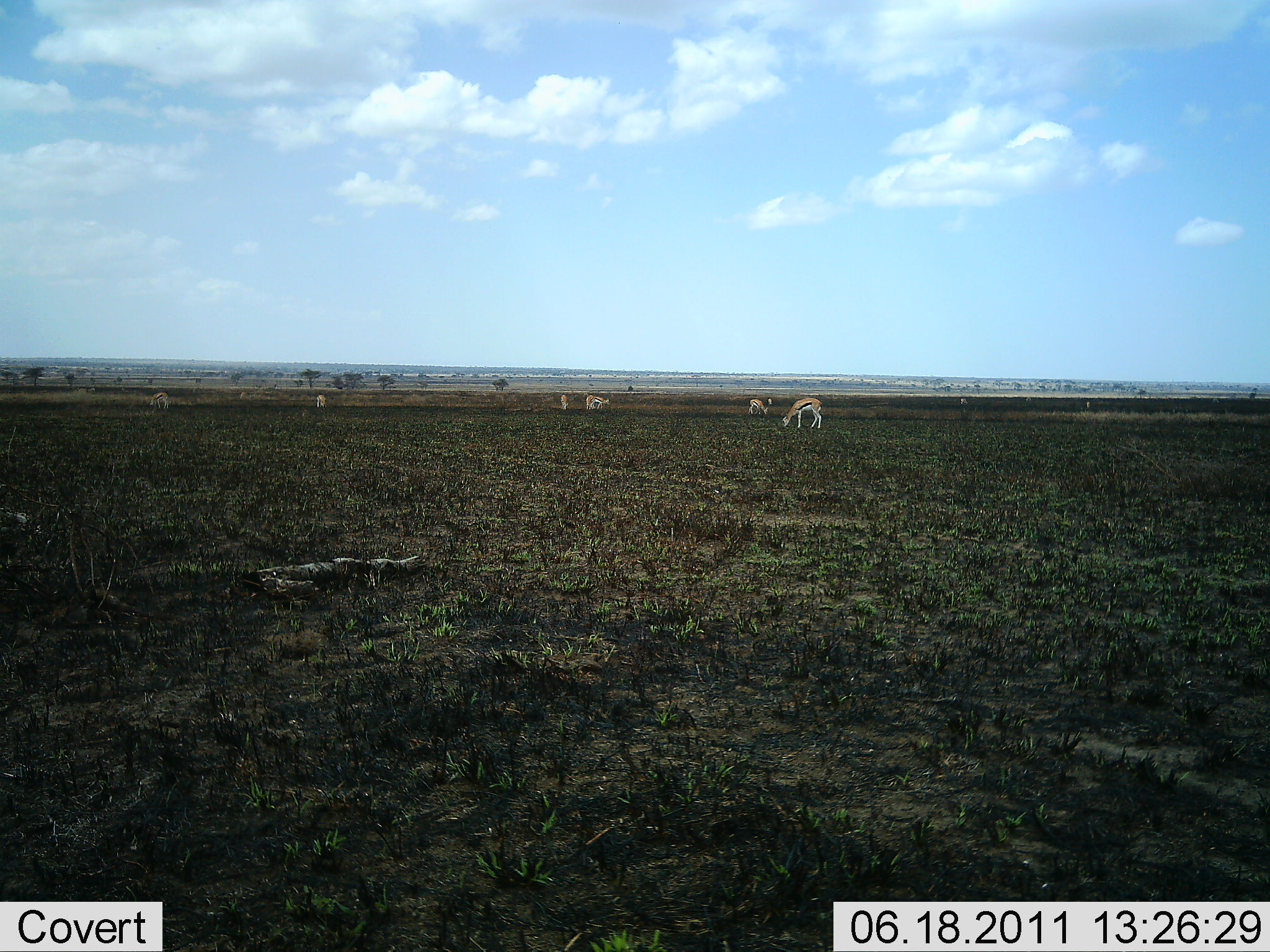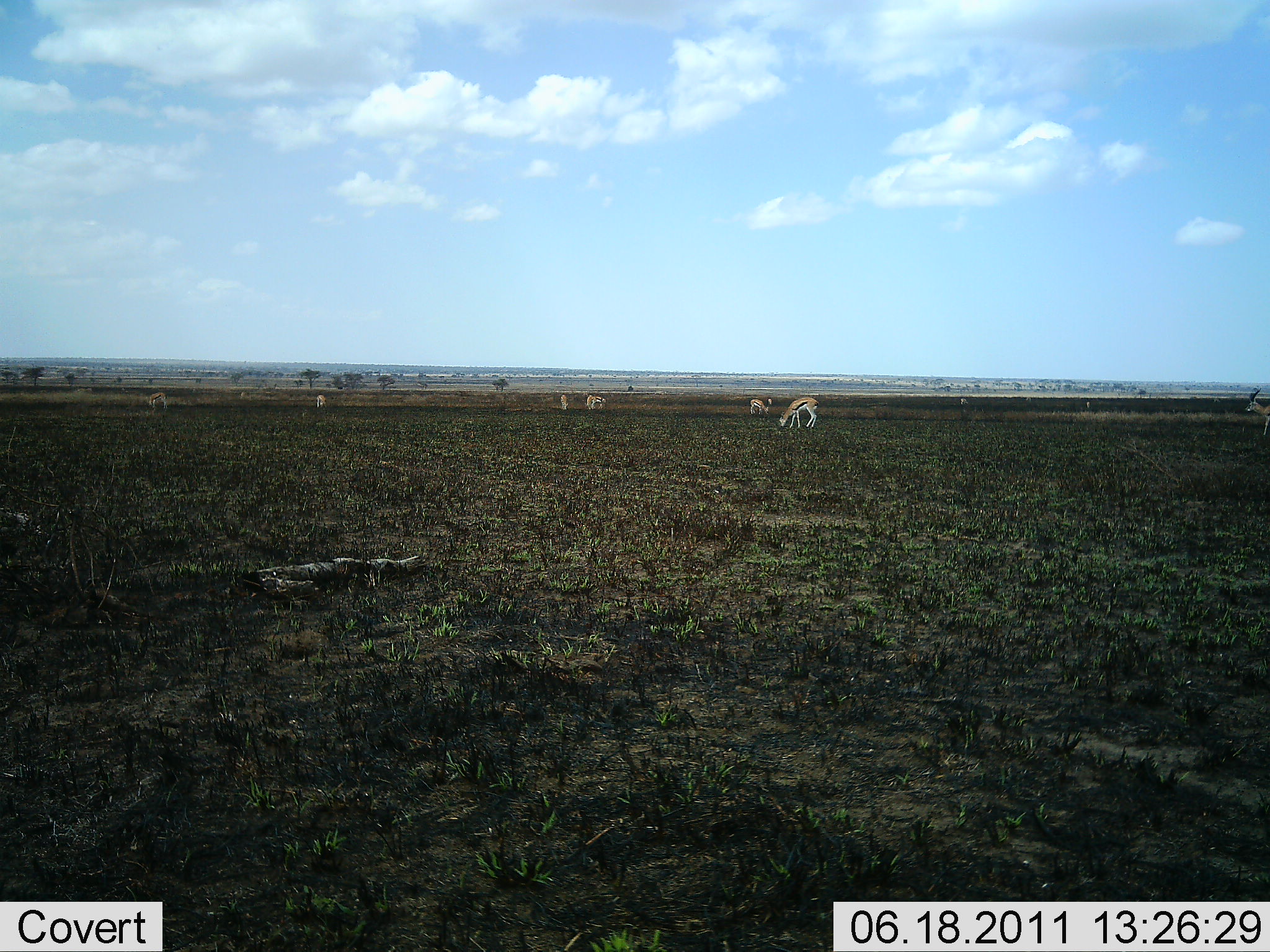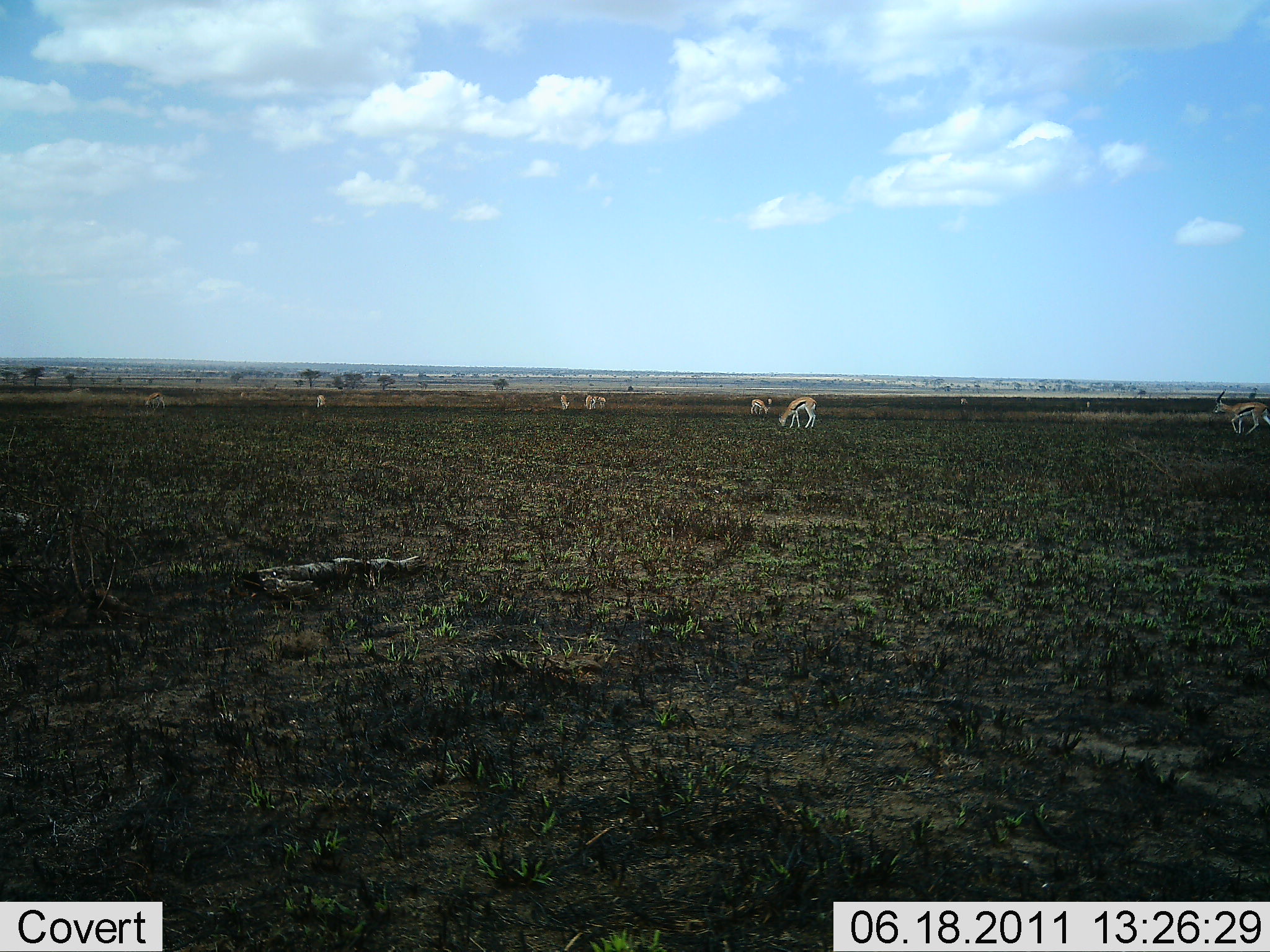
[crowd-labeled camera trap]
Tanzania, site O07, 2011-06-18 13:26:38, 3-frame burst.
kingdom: Animalia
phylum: Chordata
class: Mammalia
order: Artiodactyla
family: Bovidae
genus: Eudorcas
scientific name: Eudorcas thomsonii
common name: thomson's gazelle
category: gazellethomsons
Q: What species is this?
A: Gazellethomsons (thomson's gazelle) (Eudorcas thomsonii).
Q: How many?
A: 7.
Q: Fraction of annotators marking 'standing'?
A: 58%.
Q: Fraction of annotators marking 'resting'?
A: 0%.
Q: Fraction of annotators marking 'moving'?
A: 42%.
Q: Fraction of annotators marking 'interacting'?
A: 0%.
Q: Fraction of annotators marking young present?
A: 0%.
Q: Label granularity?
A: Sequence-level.